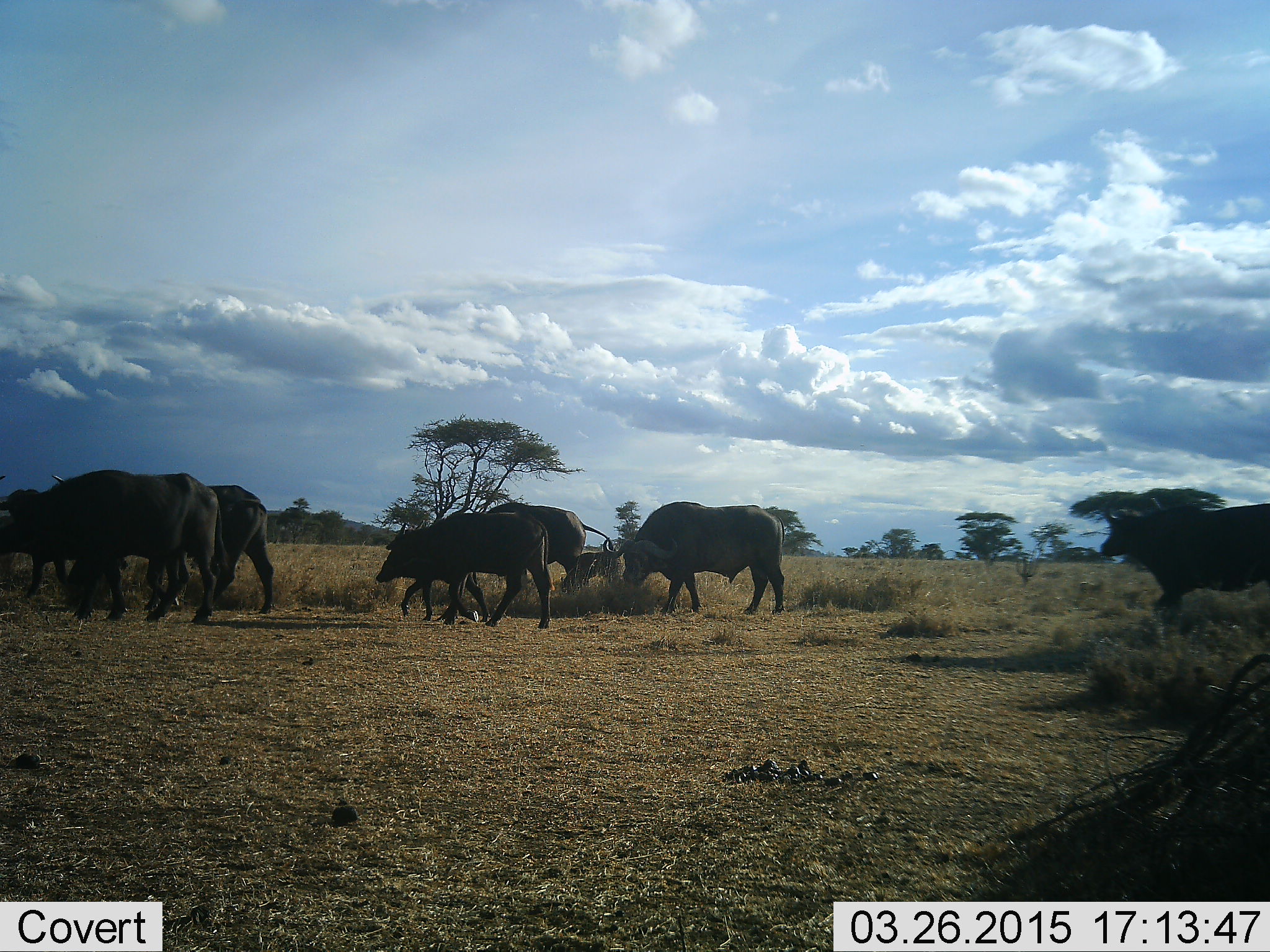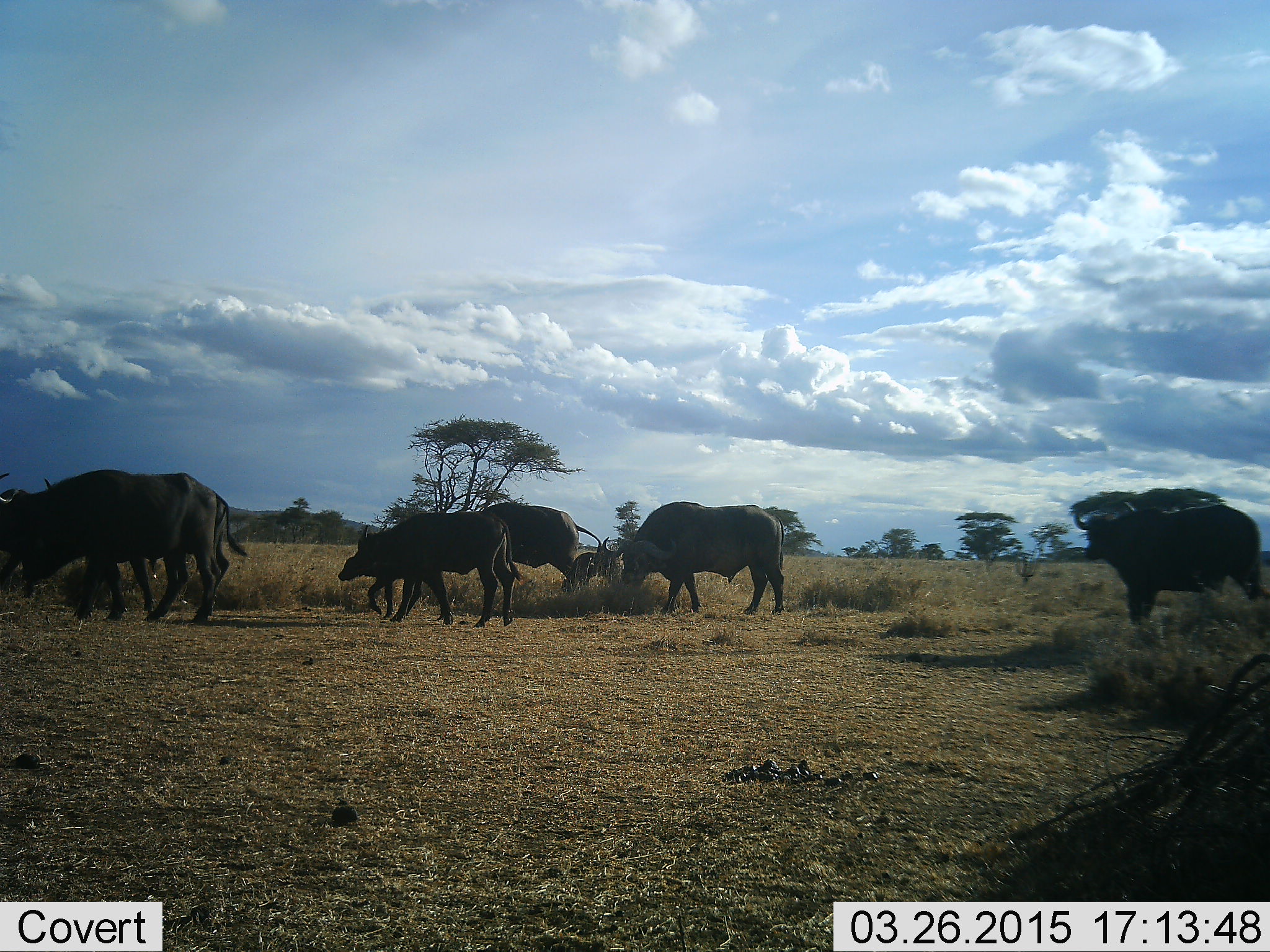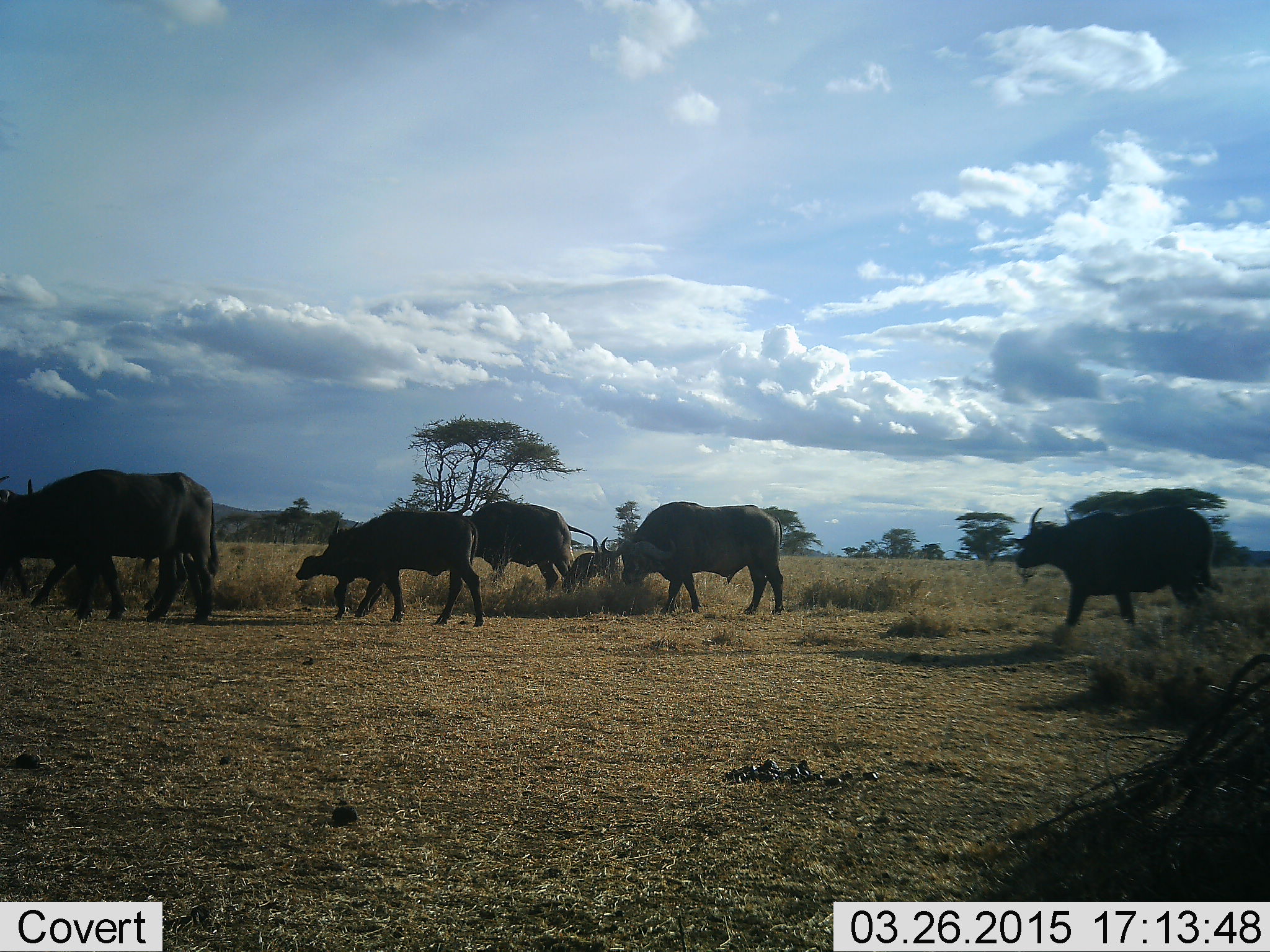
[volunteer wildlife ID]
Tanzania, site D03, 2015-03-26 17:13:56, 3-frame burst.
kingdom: Animalia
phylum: Chordata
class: Mammalia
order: Artiodactyla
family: Bovidae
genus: Syncerus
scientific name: Syncerus caffer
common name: cape buffalo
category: buffalo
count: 7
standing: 40%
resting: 0%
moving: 80%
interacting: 0%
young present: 70%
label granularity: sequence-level